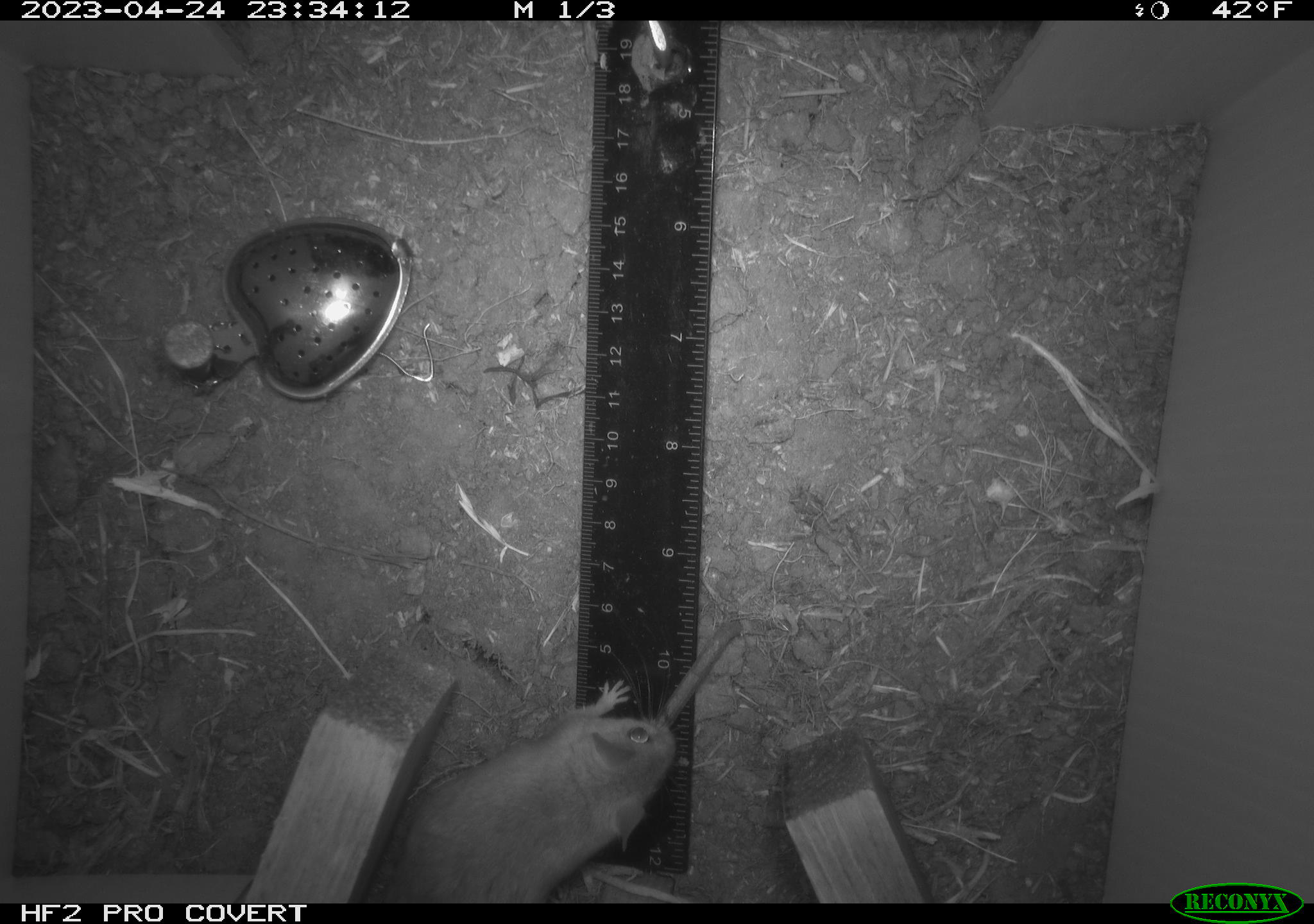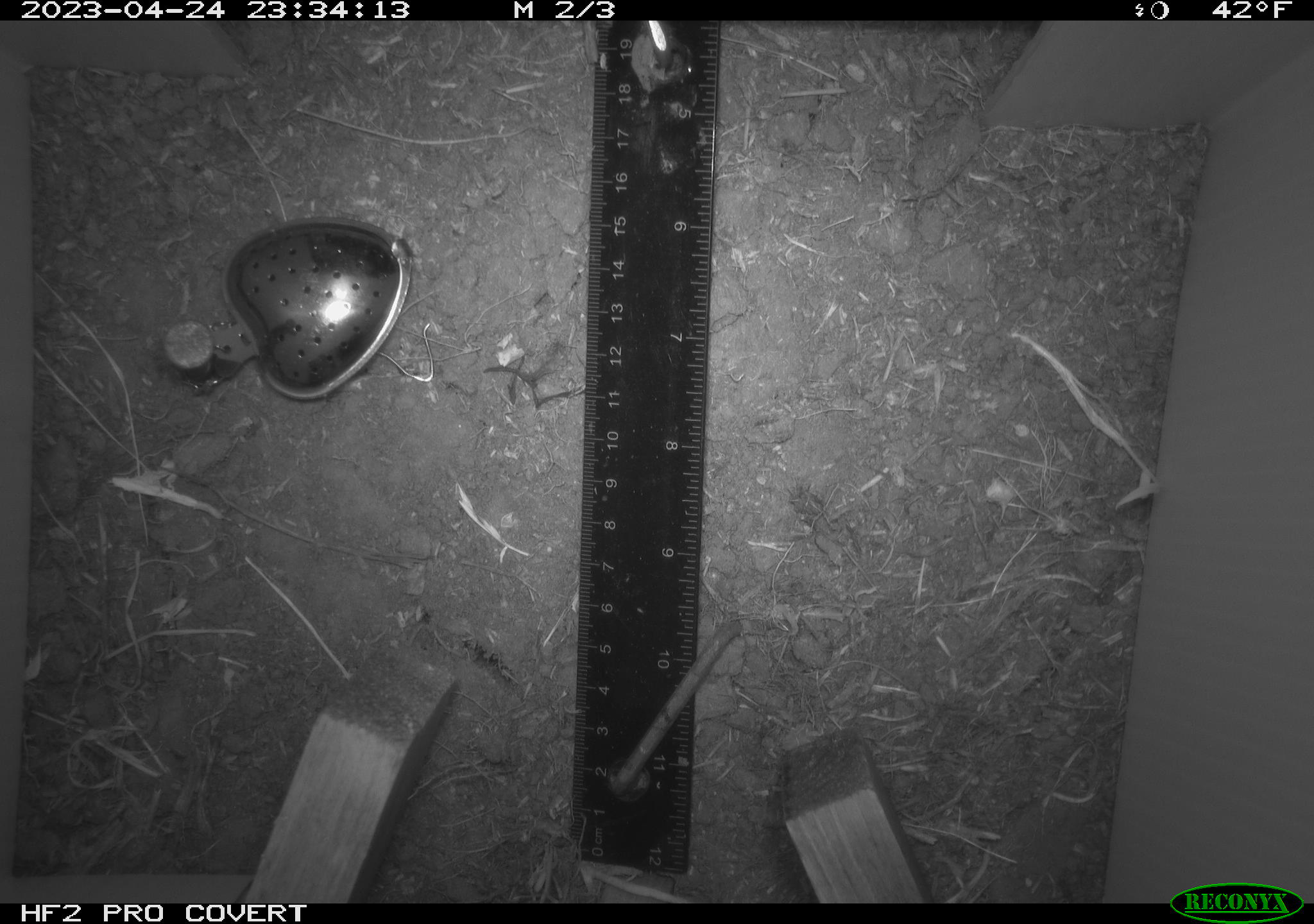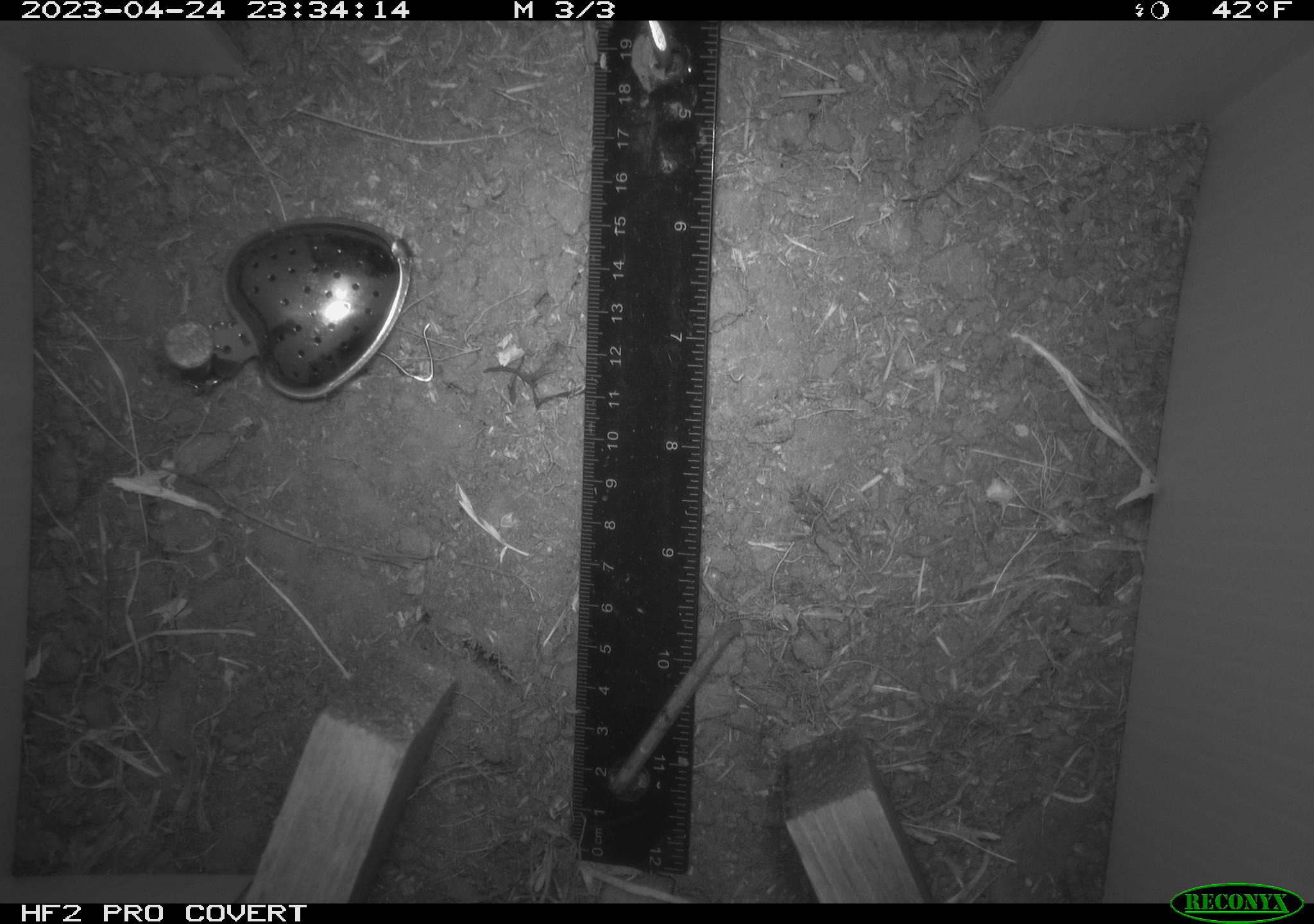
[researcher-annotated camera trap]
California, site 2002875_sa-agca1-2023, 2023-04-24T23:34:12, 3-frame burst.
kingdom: Animalia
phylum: Chordata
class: Mammalia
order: Rodentia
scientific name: Rodentia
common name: mouse species